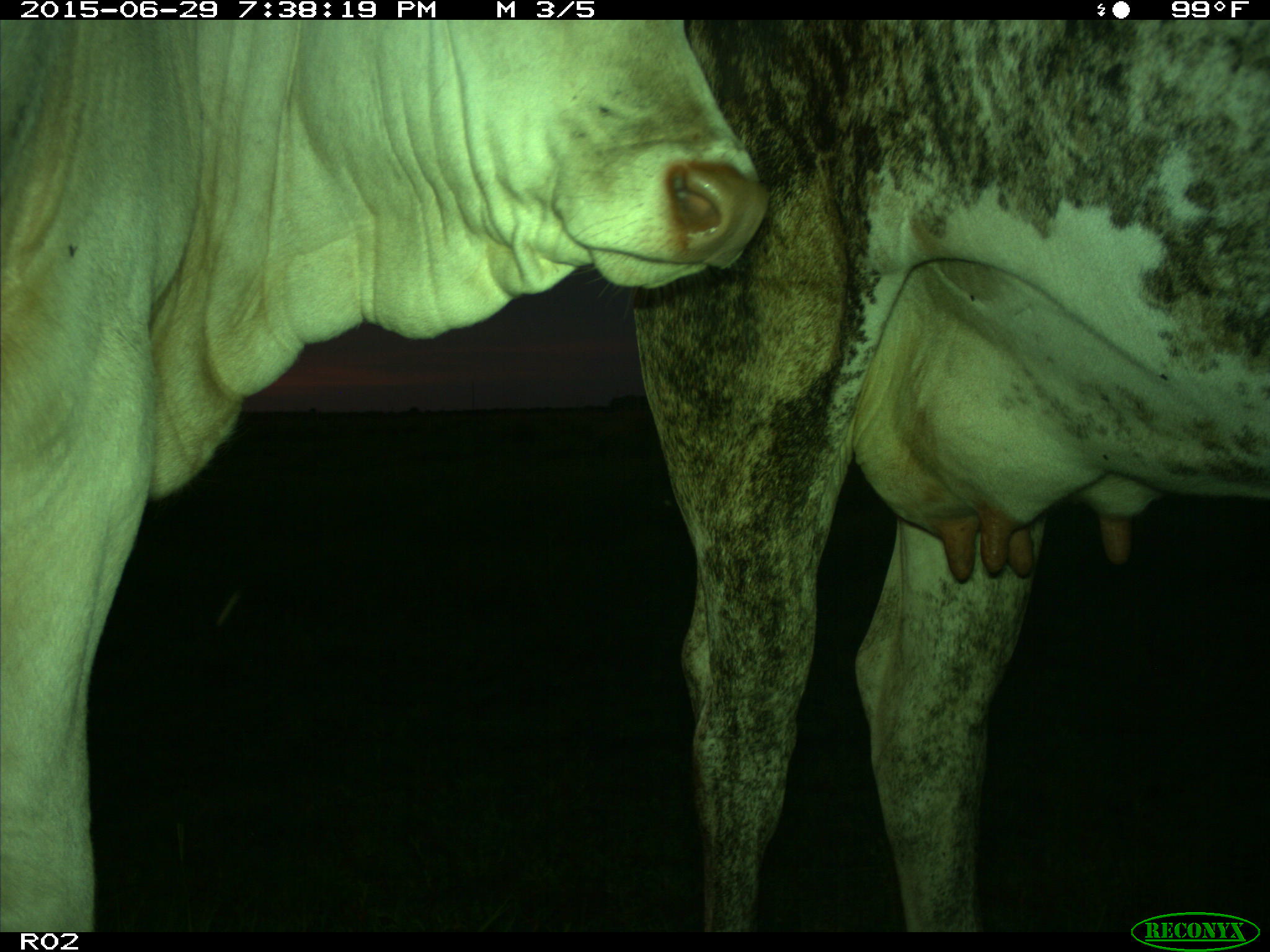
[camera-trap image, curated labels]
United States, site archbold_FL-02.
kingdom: Animalia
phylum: Chordata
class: Mammalia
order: Artiodactyla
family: Bovidae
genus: Bos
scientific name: Bos taurus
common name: domestic cow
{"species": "Bos taurus (domestic cow)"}